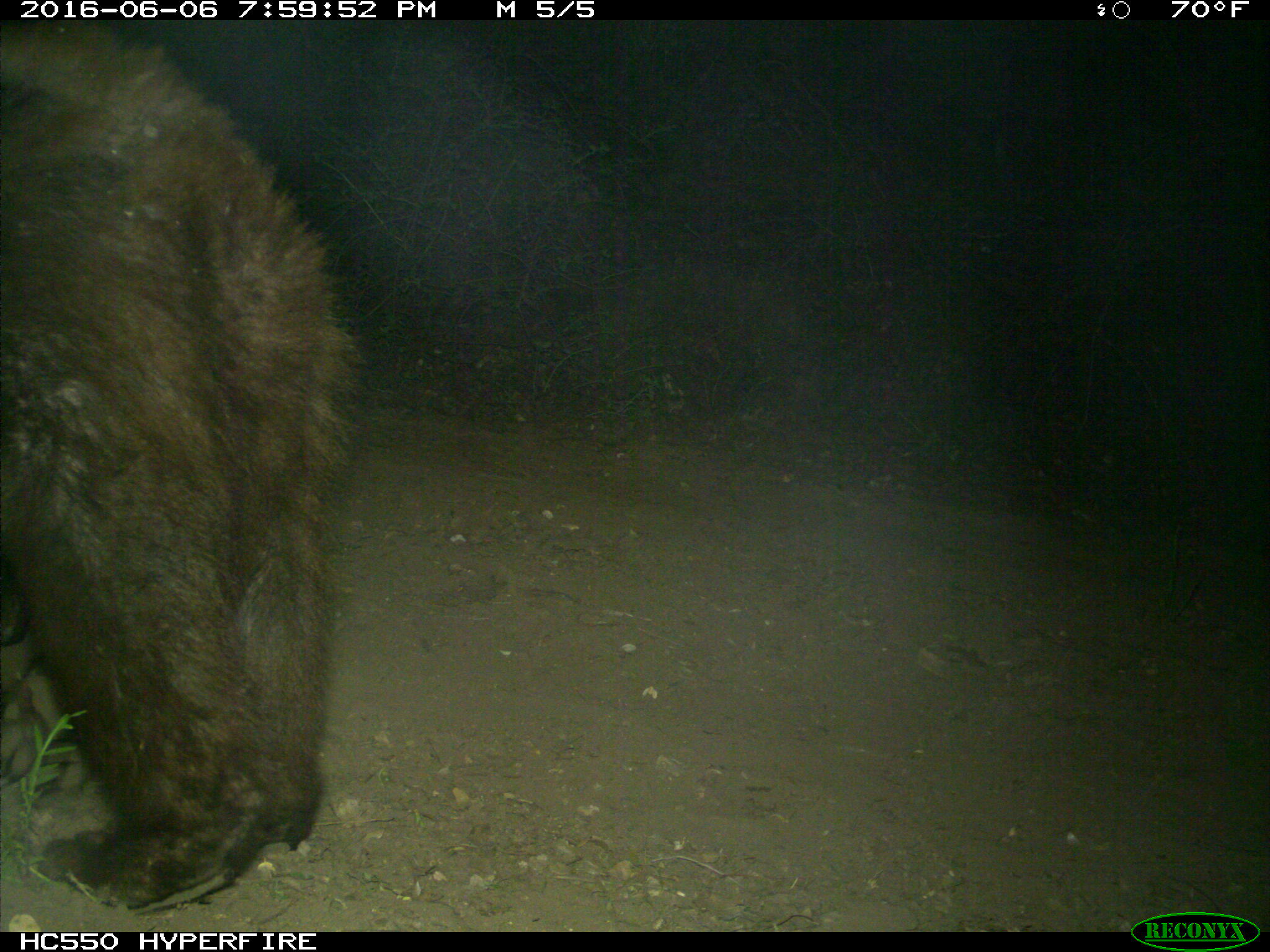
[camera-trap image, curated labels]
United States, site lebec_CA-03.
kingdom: Animalia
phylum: Chordata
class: Mammalia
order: Carnivora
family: Ursidae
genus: Ursus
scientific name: Ursus americanus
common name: american black bear